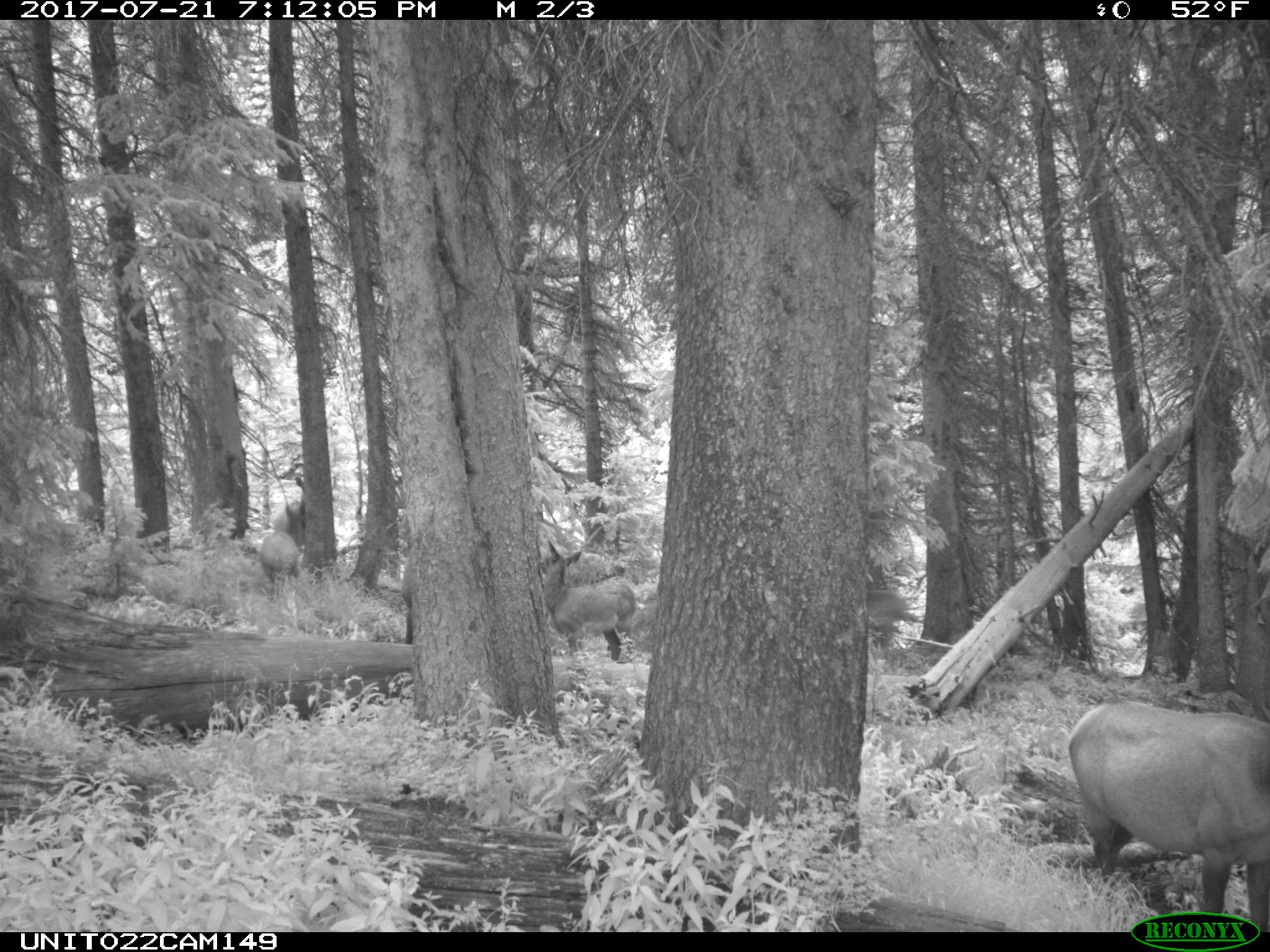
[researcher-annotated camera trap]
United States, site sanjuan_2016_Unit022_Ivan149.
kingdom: Animalia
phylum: Chordata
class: Mammalia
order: Artiodactyla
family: Cervidae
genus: Cervus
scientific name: Cervus elaphus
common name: red deer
Cervus elaphus (red deer).